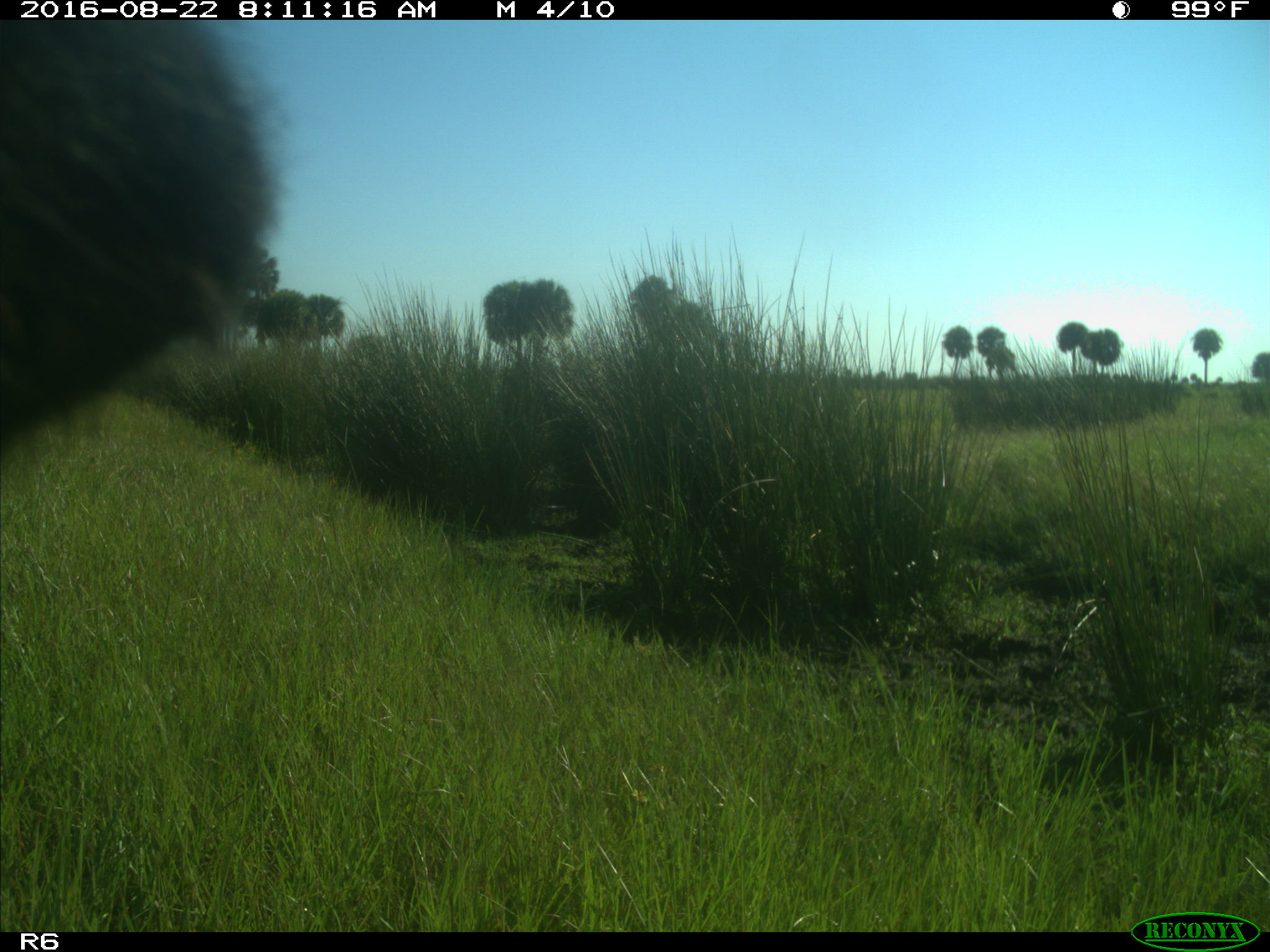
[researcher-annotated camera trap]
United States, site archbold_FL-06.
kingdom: Animalia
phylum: Chordata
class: Mammalia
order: Artiodactyla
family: Bovidae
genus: Bos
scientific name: Bos taurus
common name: domestic cow